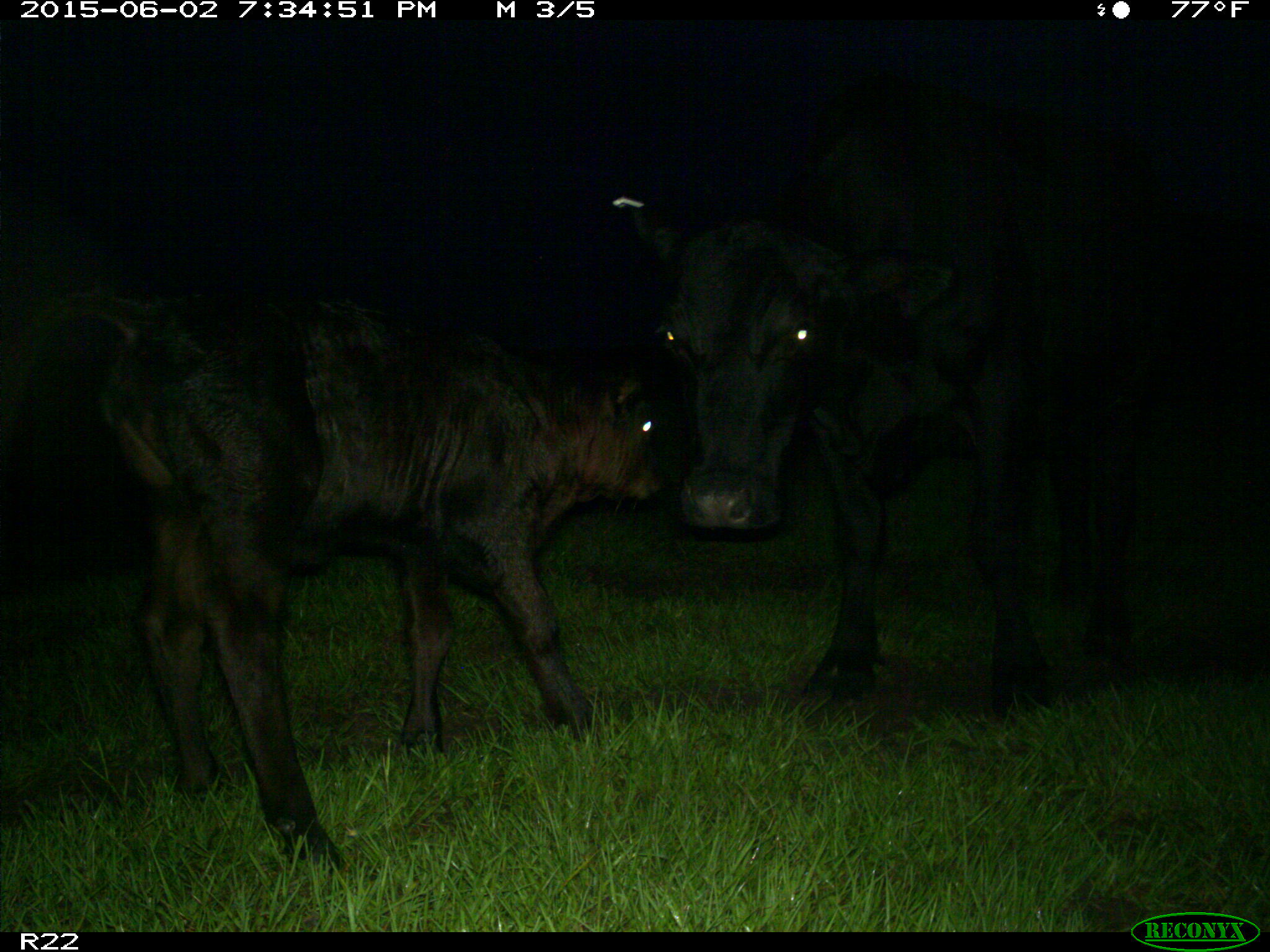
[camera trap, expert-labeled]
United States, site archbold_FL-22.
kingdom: Animalia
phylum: Chordata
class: Mammalia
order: Artiodactyla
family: Bovidae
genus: Bos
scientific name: Bos taurus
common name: domestic cow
Bos taurus (domestic cow).